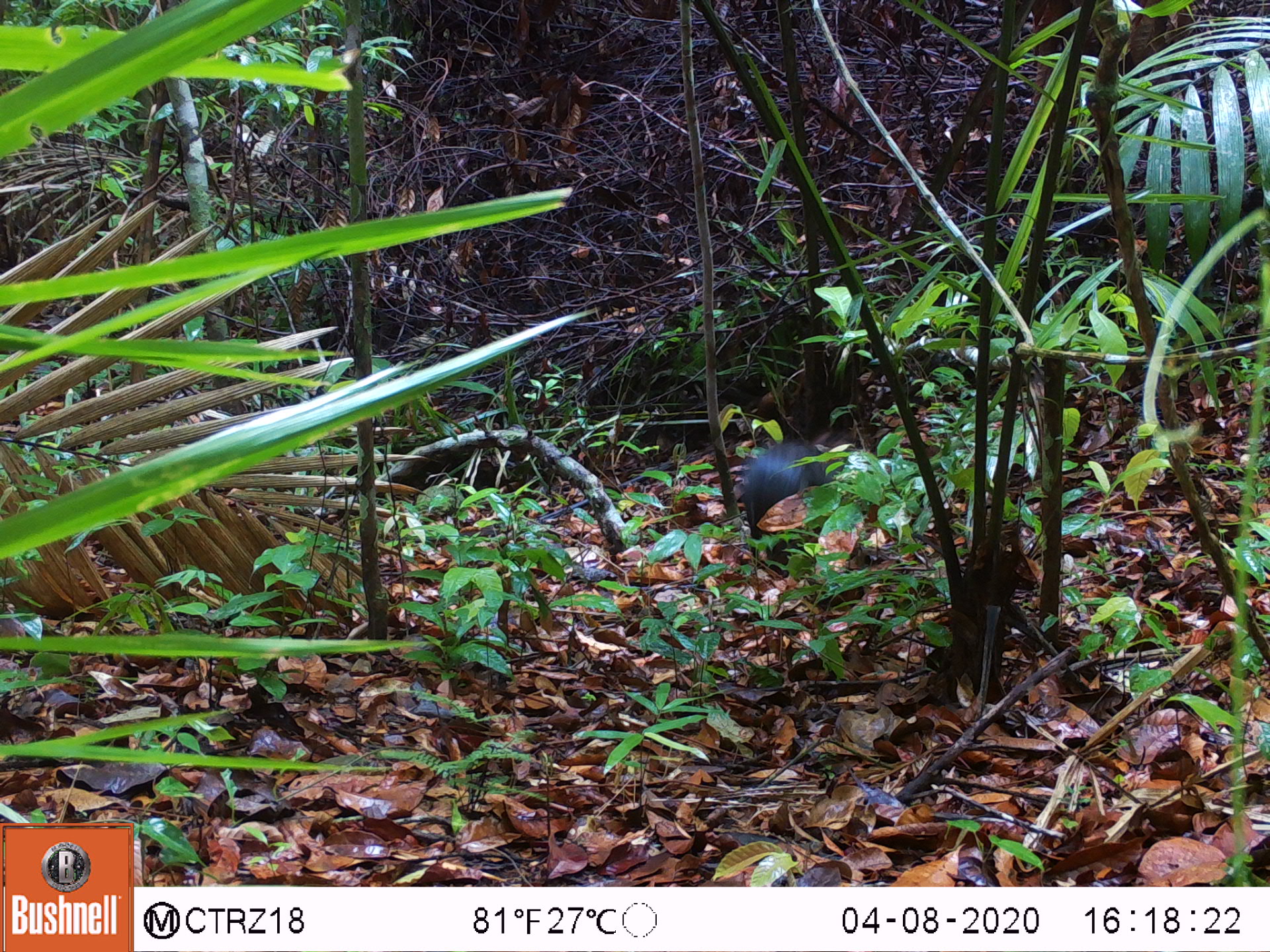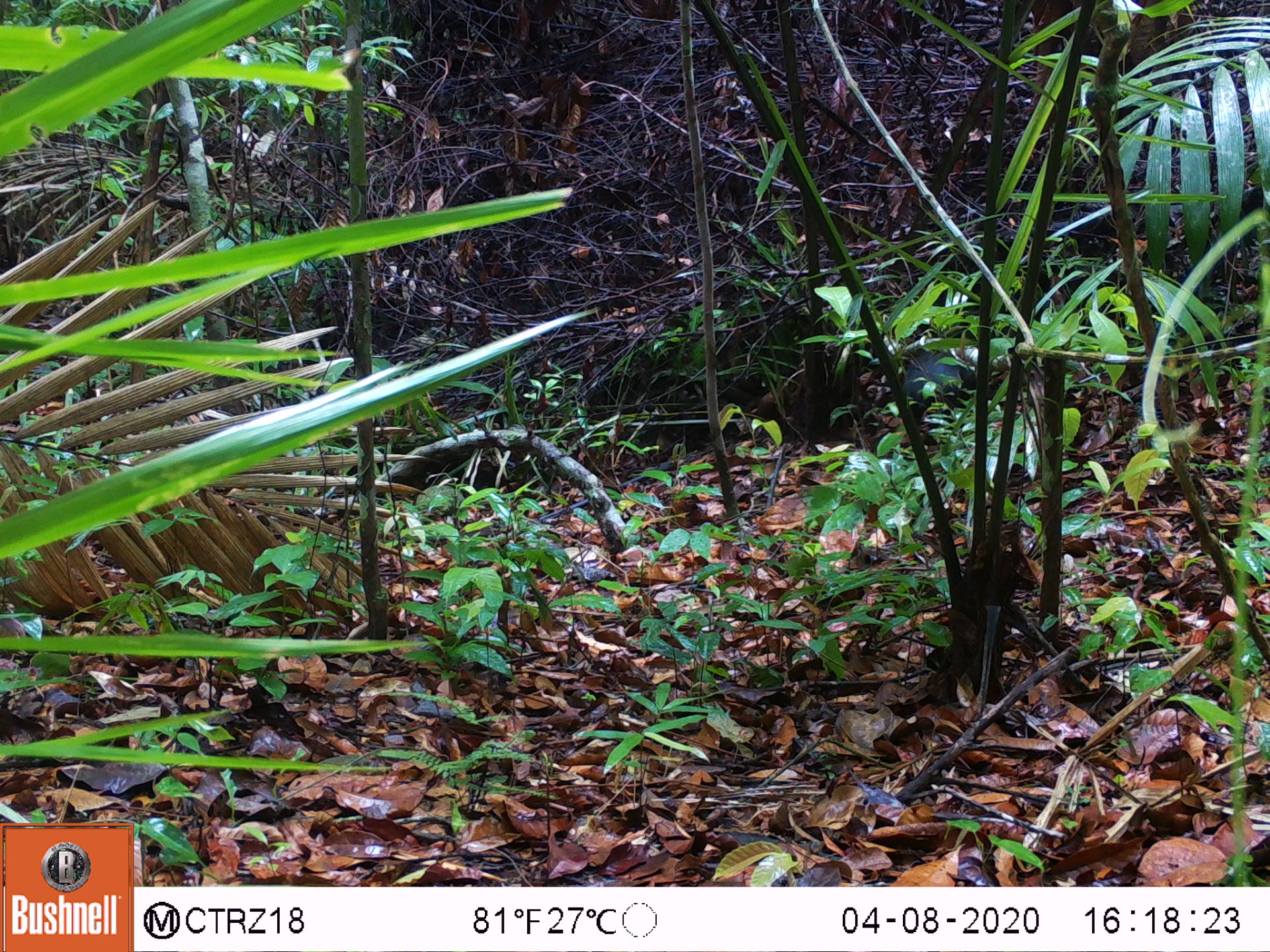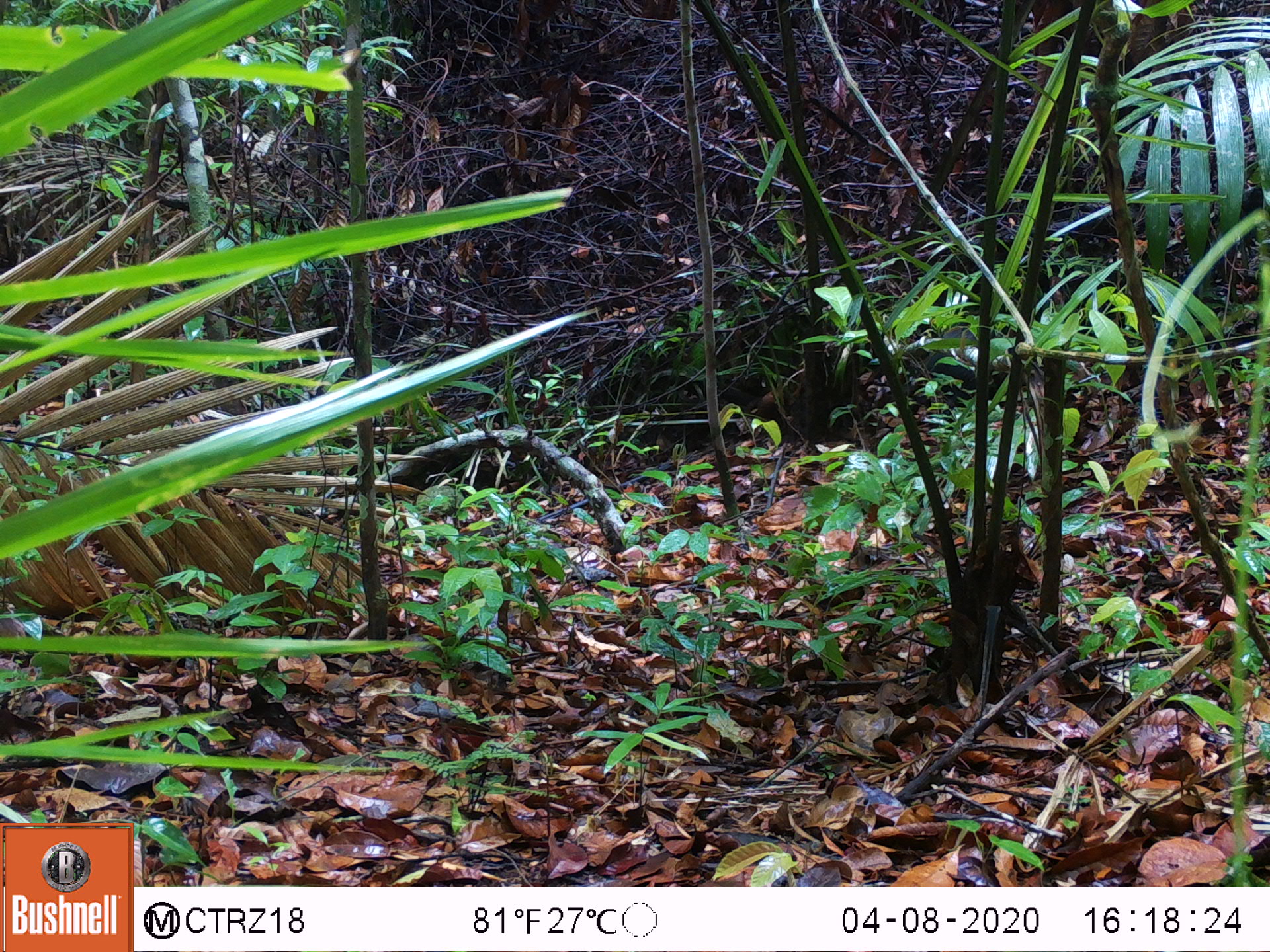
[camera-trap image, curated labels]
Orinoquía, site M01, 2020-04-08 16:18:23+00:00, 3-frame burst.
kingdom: Animalia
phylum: Chordata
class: Mammalia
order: Rodentia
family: Dasyproctidae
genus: Dasyprocta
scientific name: Dasyprocta fuliginosa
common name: black agouti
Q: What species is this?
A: Black agouti (Dasyprocta fuliginosa).